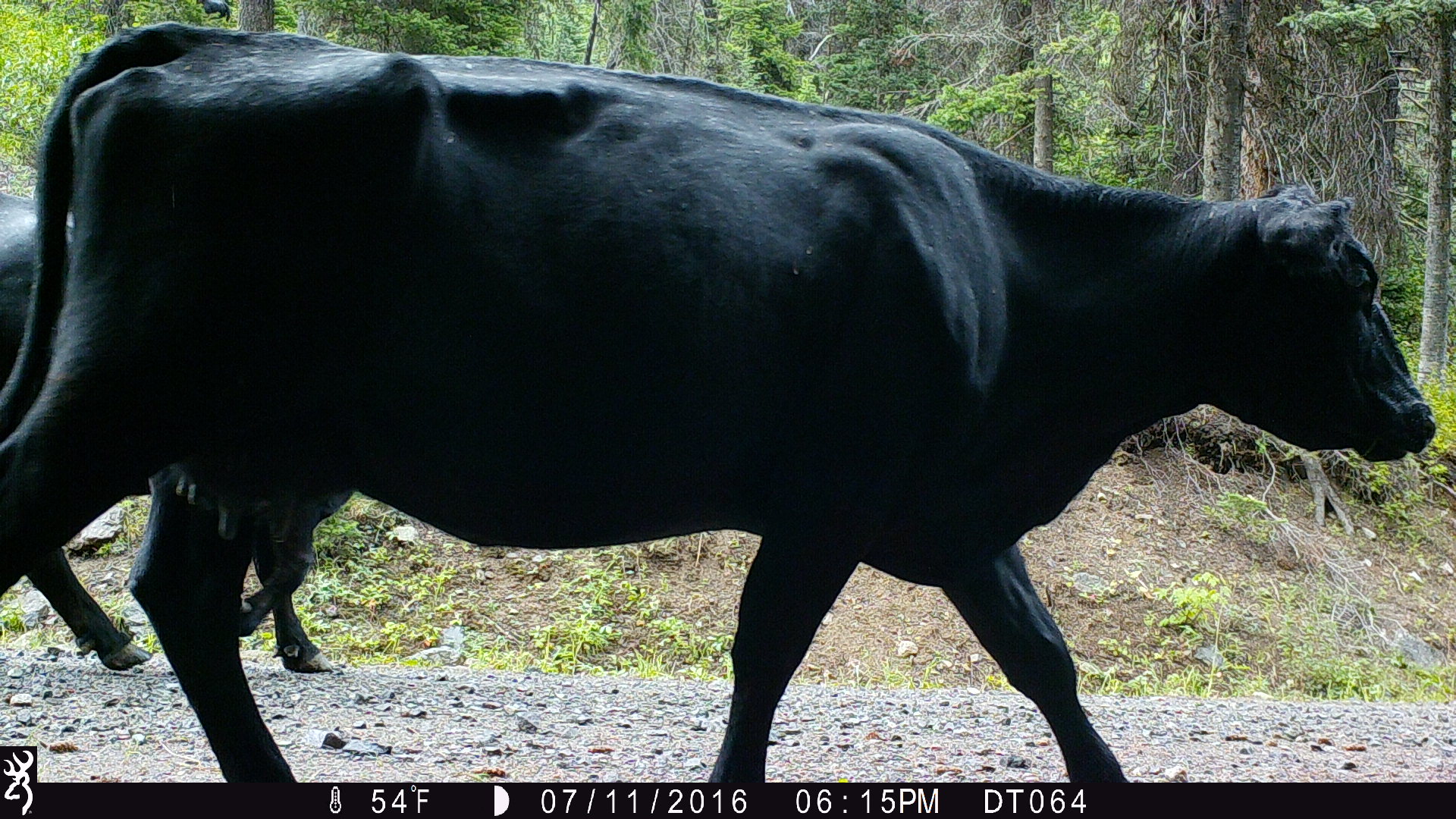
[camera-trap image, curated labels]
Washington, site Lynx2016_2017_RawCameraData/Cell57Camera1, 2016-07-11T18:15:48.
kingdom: Animalia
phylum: Chordata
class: Mammalia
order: Artiodactyla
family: Bovidae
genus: Bos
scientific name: Bos taurus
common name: domestic cattle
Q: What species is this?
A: Domestic cattle (Bos taurus).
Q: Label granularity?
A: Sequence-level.